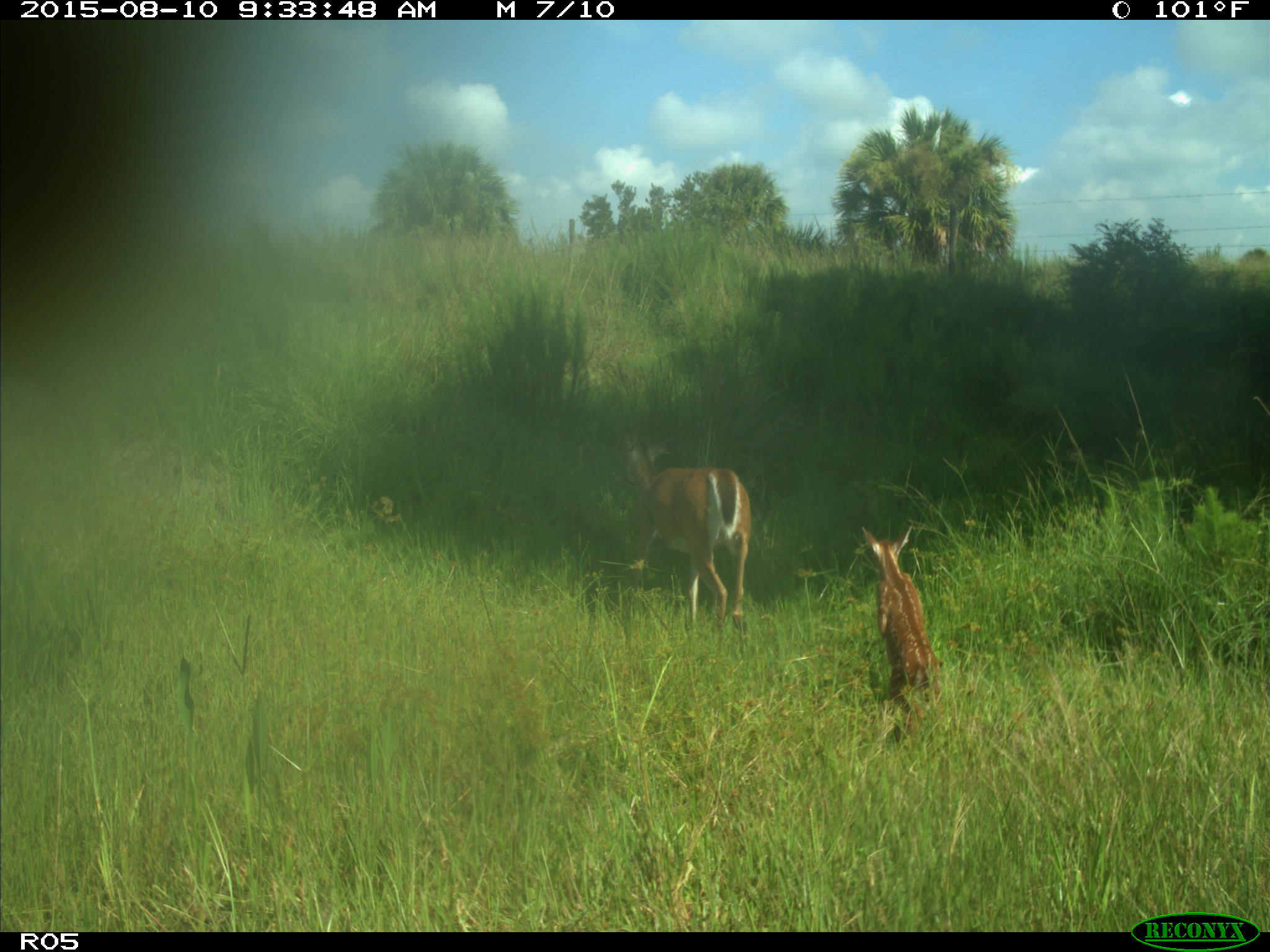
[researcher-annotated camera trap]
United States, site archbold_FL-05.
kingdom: Animalia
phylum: Chordata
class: Mammalia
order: Artiodactyla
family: Cervidae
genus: Odocoileus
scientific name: Odocoileus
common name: deer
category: unidentified deer